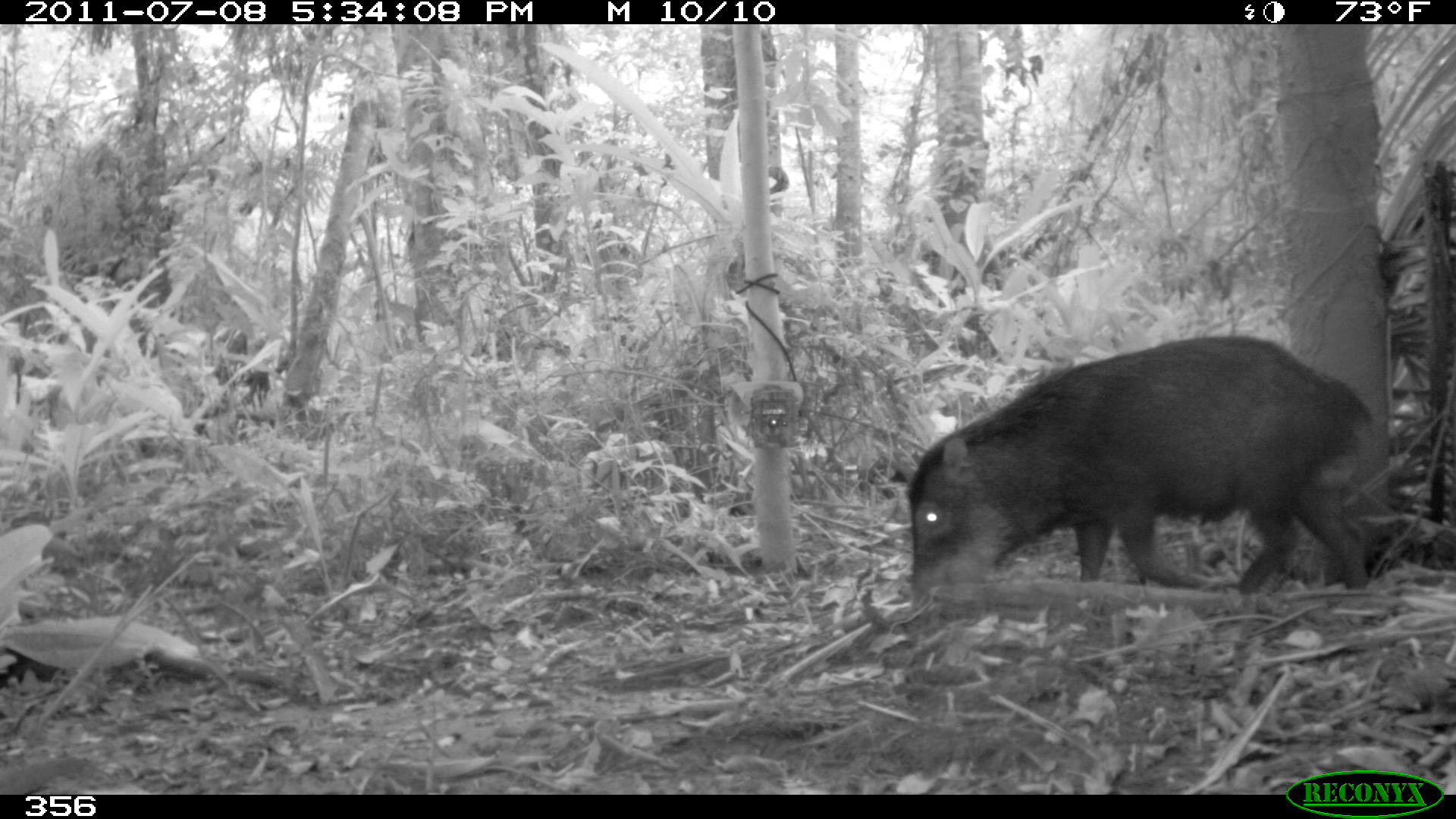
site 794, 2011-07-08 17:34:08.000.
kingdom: Animalia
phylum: Chordata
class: Mammalia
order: Artiodactyla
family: Tayassuidae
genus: Tayassu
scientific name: Tayassu pecari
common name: white-lipped peccary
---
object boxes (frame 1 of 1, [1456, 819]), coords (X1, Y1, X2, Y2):
tayassu pecari: (906, 333, 1371, 592)